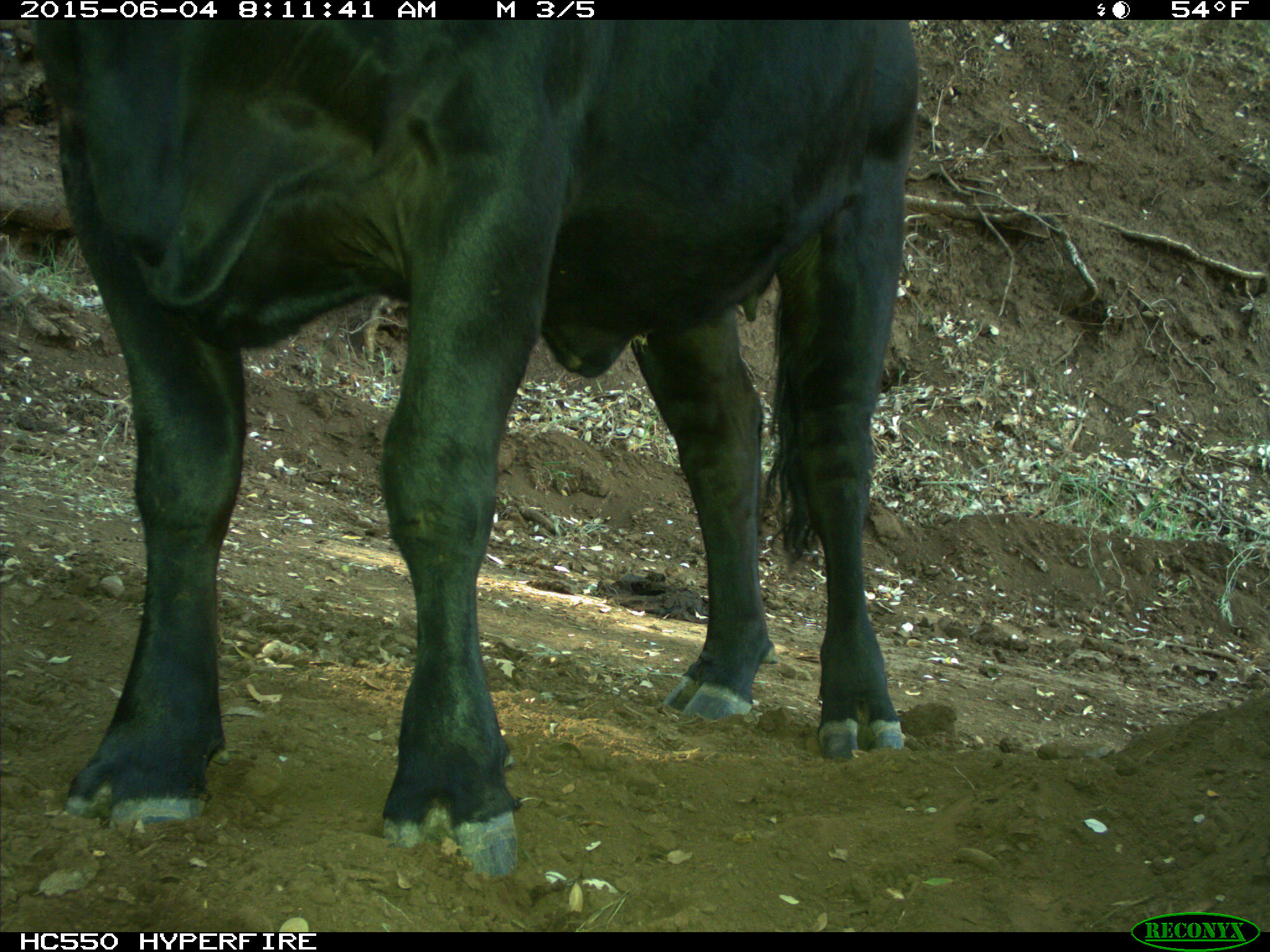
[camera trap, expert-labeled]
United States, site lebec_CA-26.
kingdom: Animalia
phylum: Chordata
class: Mammalia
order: Artiodactyla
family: Bovidae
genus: Bos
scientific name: Bos taurus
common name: domestic cow